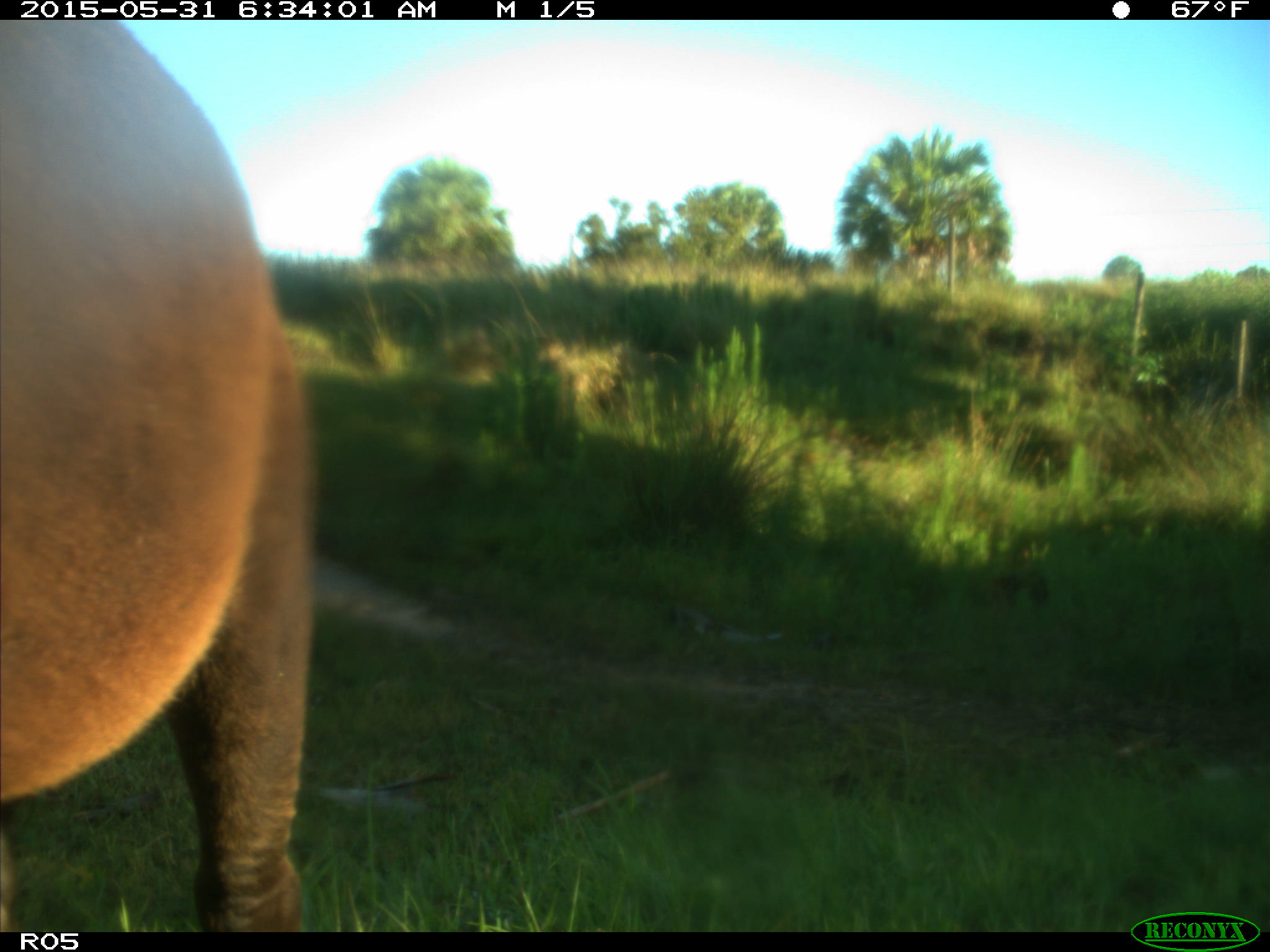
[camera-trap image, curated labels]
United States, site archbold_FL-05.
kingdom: Animalia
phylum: Chordata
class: Mammalia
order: Artiodactyla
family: Bovidae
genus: Bos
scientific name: Bos taurus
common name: domestic cow